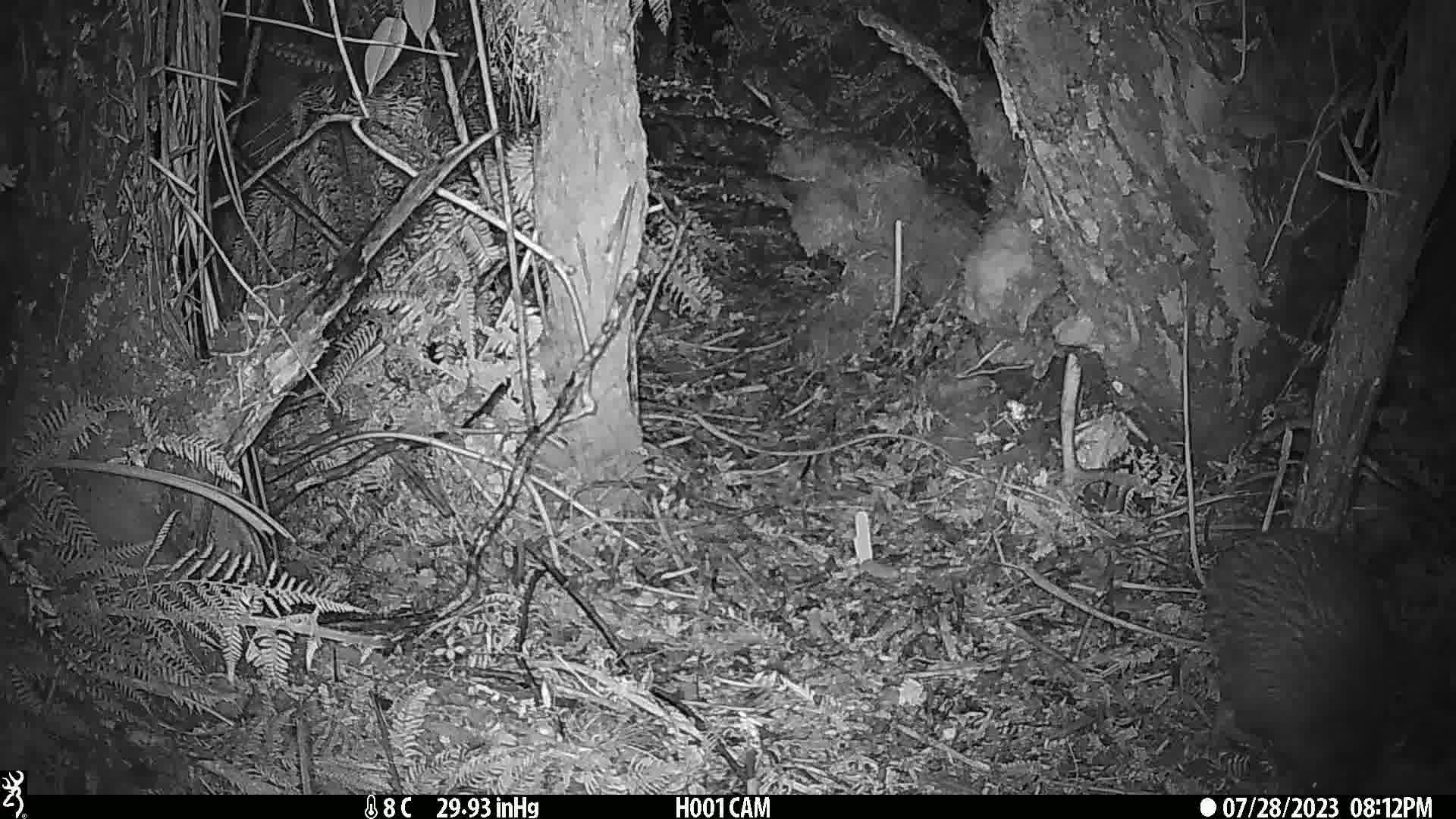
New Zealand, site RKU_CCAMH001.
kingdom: Animalia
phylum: Chordata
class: Aves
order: Apterygiformes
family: Apterygidae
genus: Apteryx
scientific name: Apteryx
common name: kiwi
Kiwi (Apteryx).